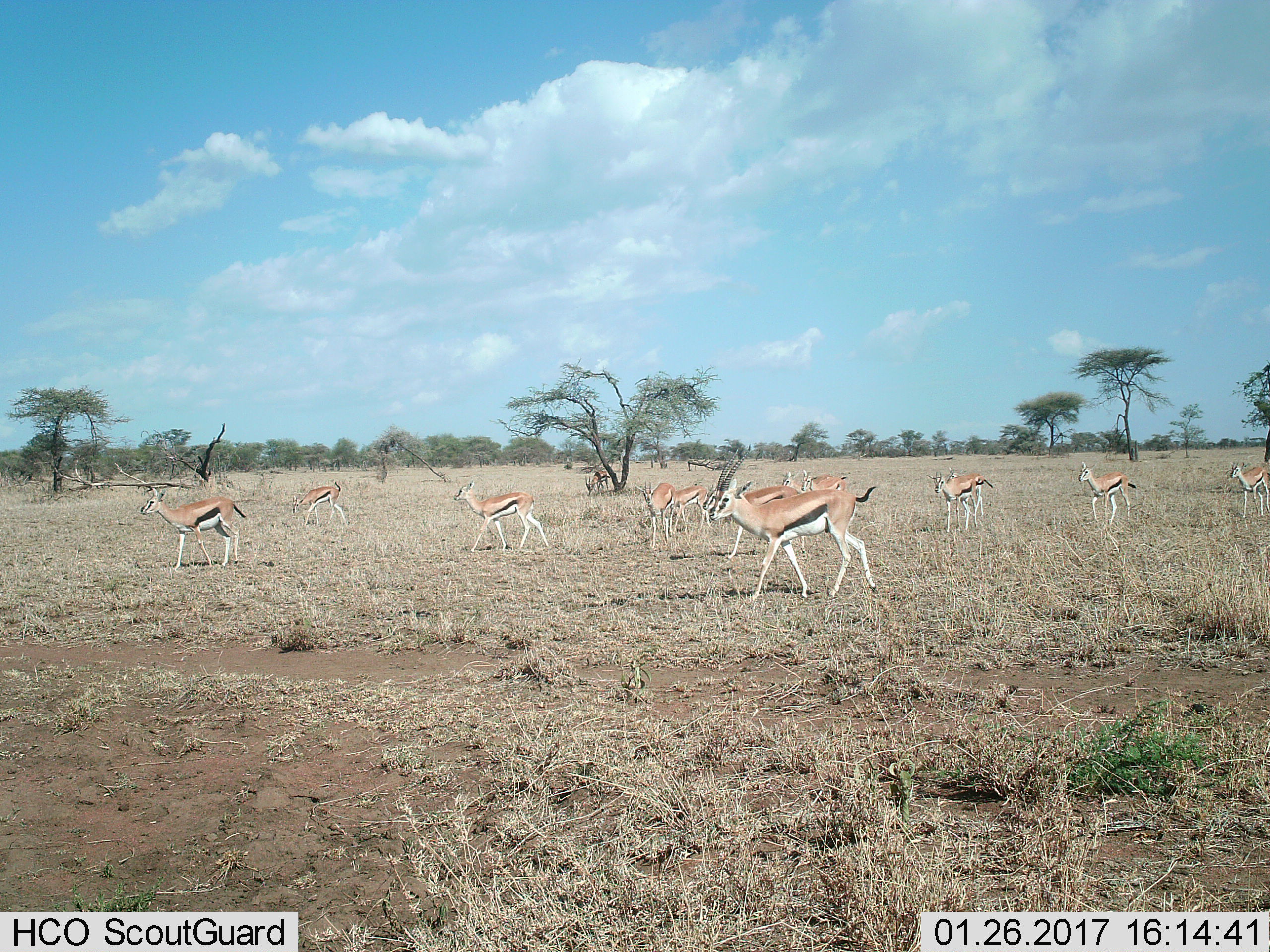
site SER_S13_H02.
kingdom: Animalia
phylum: Chordata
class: Mammalia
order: Artiodactyla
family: Bovidae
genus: Eudorcas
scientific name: Eudorcas thomsonii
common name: thomson's gazelle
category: gazellethomsons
Gazellethomsons (thomson's gazelle) (Eudorcas thomsonii), count 11-50. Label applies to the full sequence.